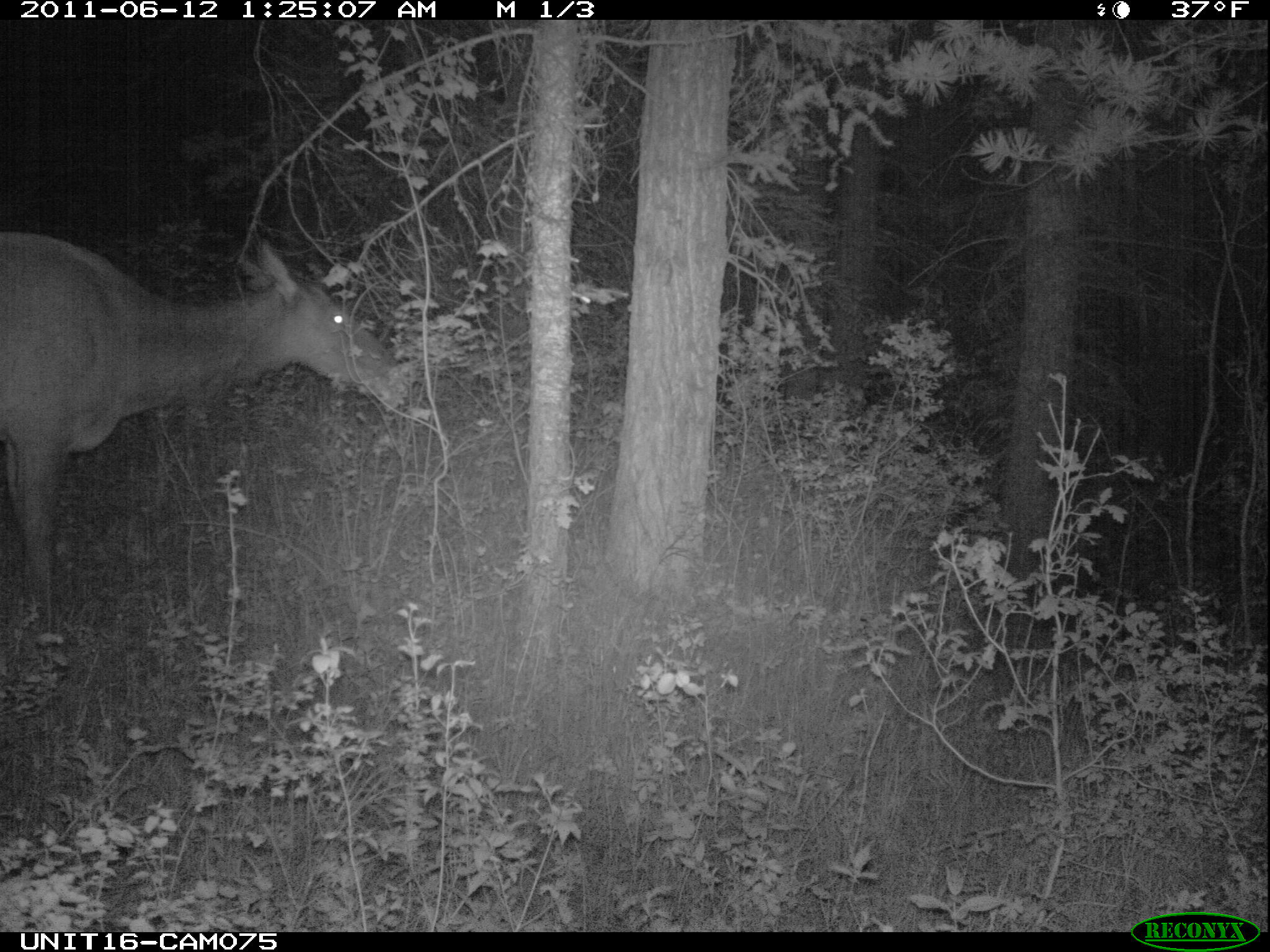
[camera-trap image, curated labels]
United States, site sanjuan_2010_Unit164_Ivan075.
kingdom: Animalia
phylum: Chordata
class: Mammalia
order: Artiodactyla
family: Cervidae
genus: Cervus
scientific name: Cervus elaphus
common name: red deer